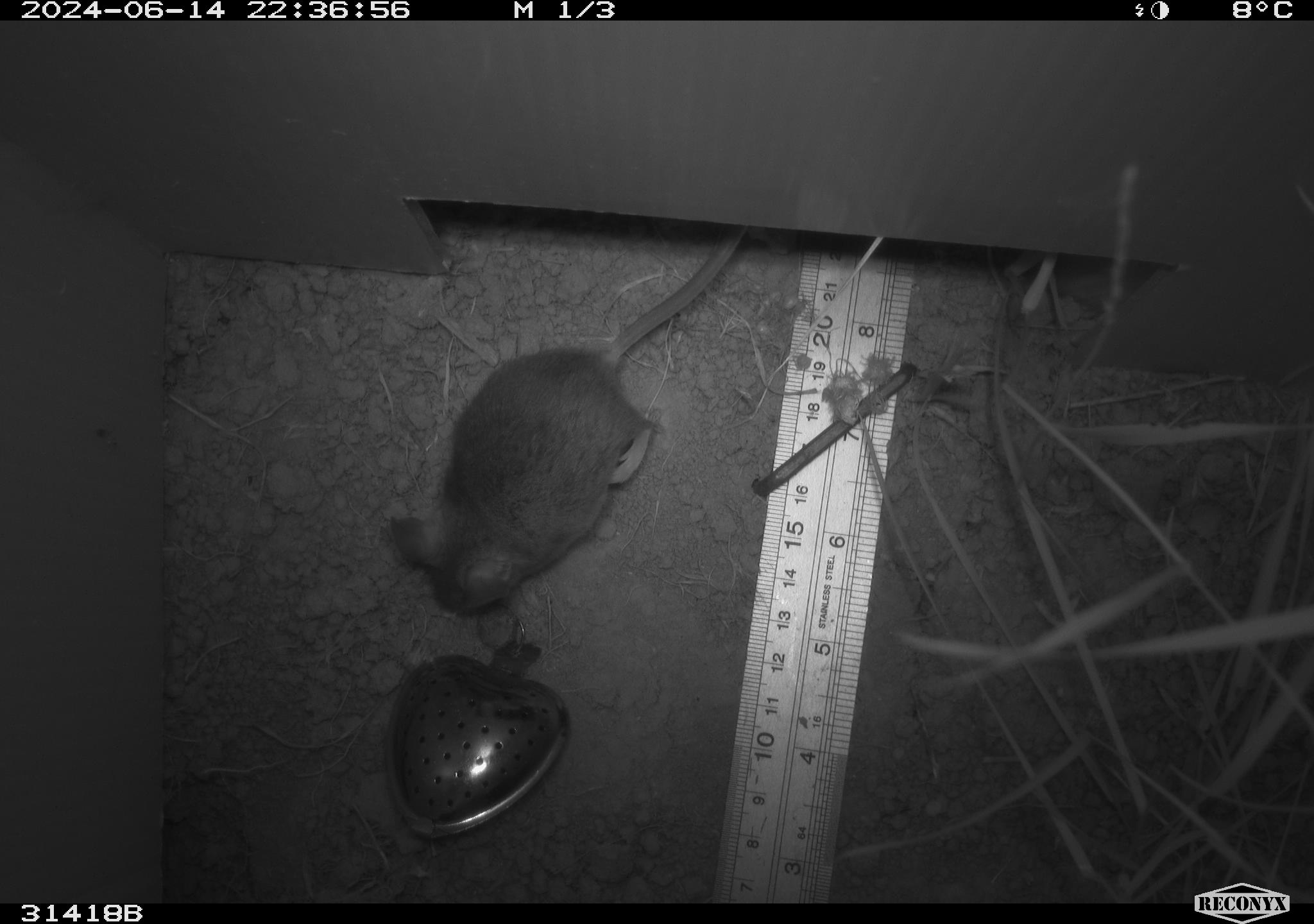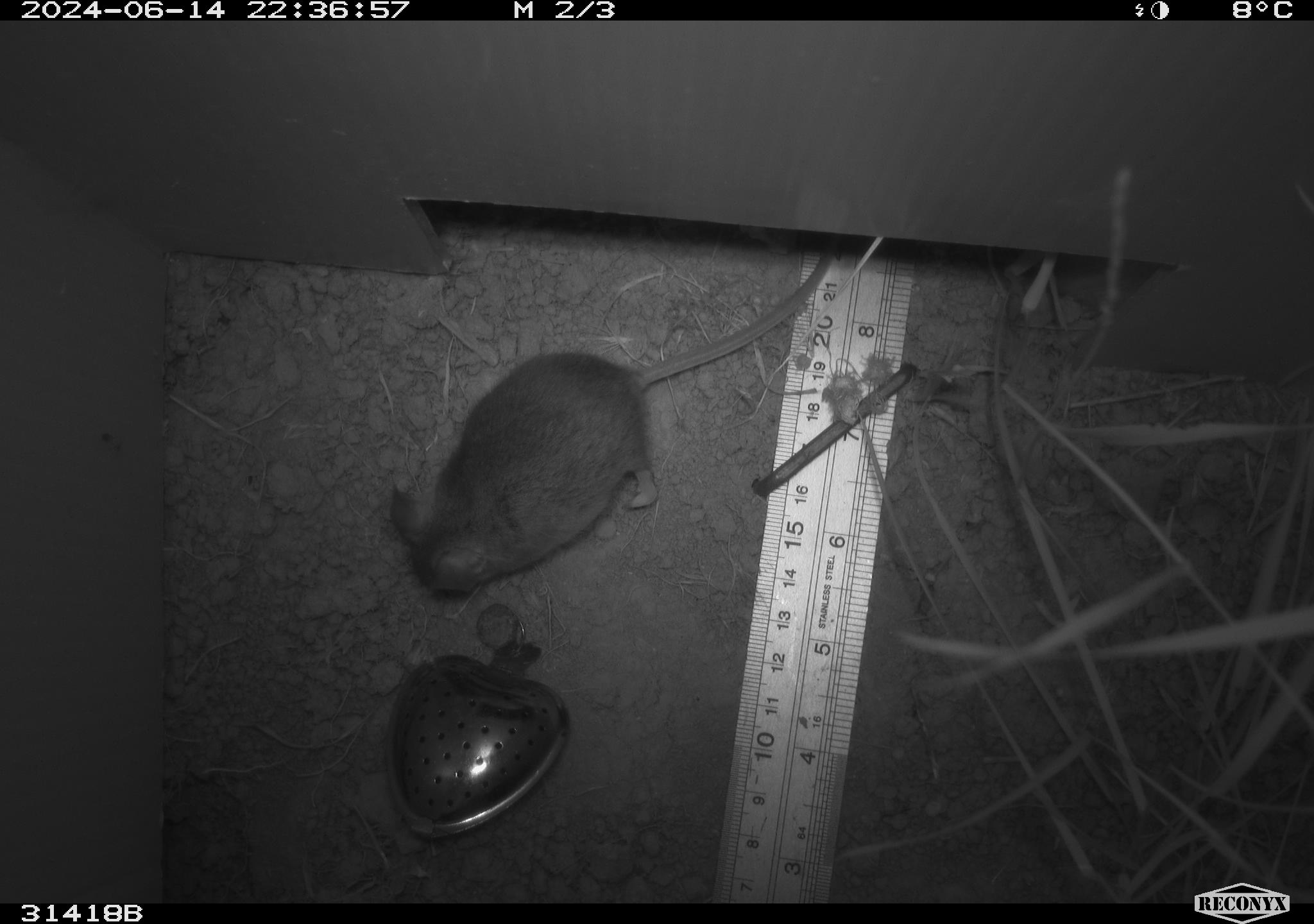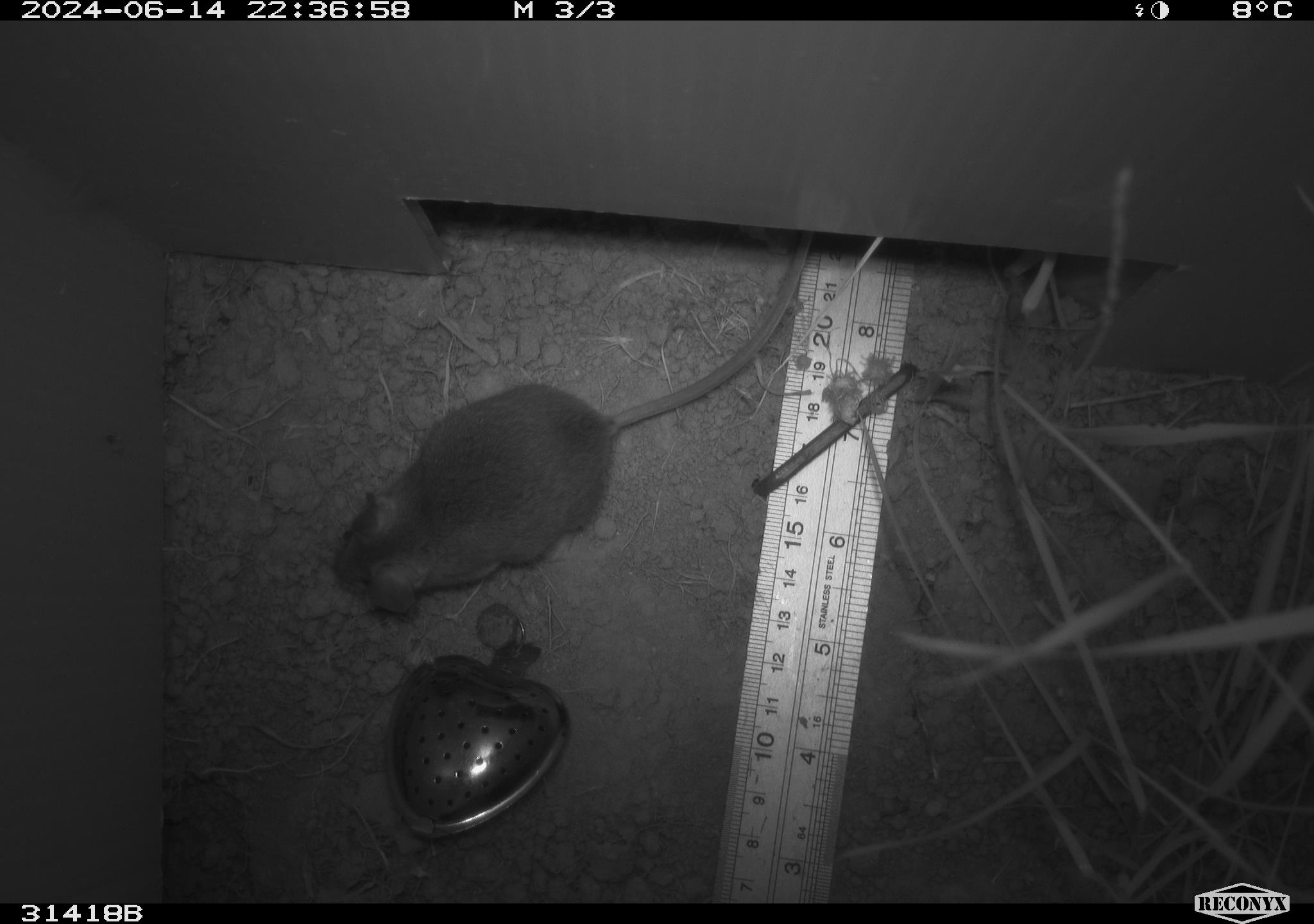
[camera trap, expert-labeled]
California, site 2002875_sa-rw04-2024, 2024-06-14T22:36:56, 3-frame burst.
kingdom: Animalia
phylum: Chordata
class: Mammalia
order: Rodentia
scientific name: Rodentia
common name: rodent